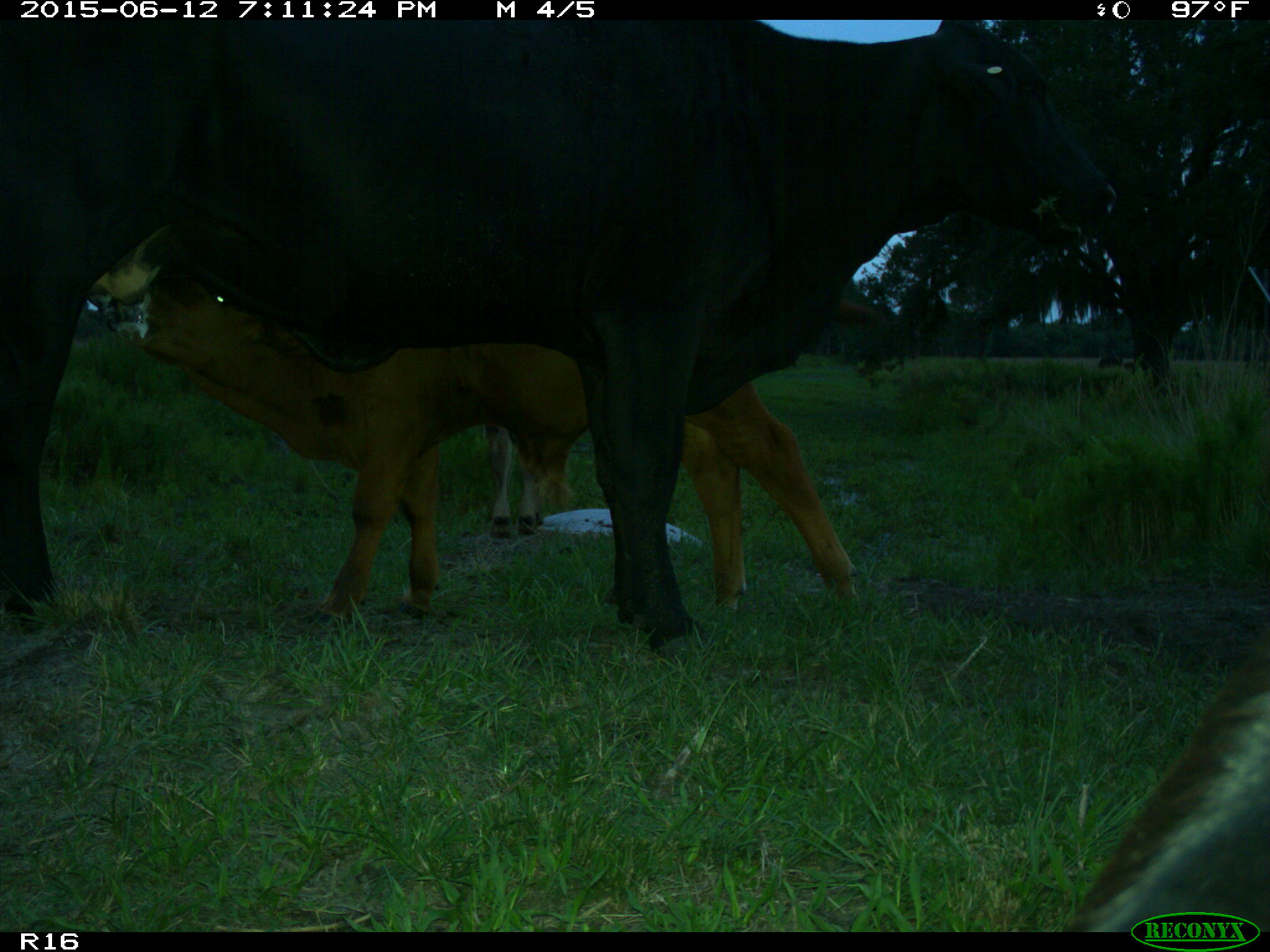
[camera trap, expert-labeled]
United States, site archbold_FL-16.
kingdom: Animalia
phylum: Chordata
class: Mammalia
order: Artiodactyla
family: Bovidae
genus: Bos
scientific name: Bos taurus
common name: domestic cow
Bos taurus (domestic cow).